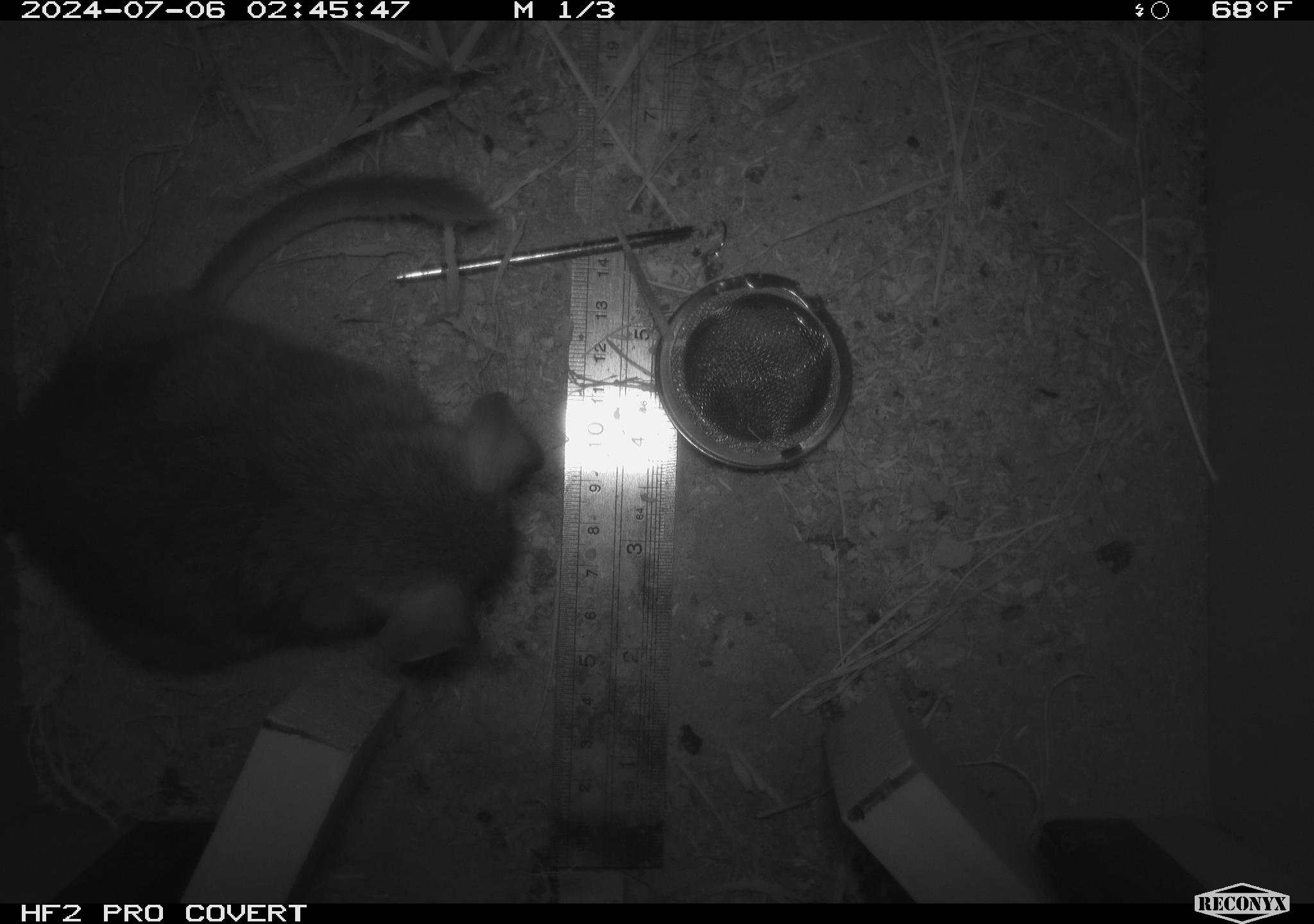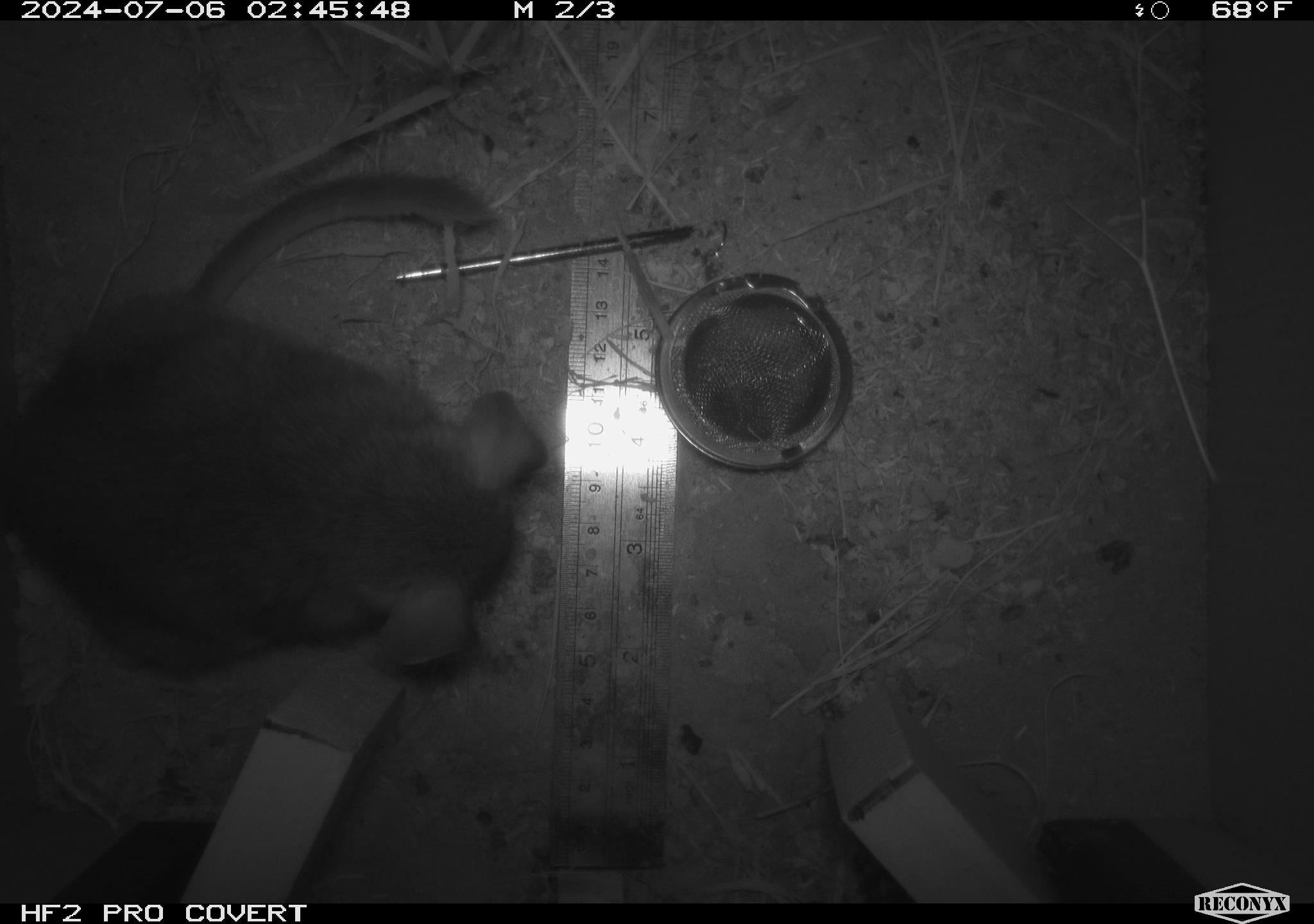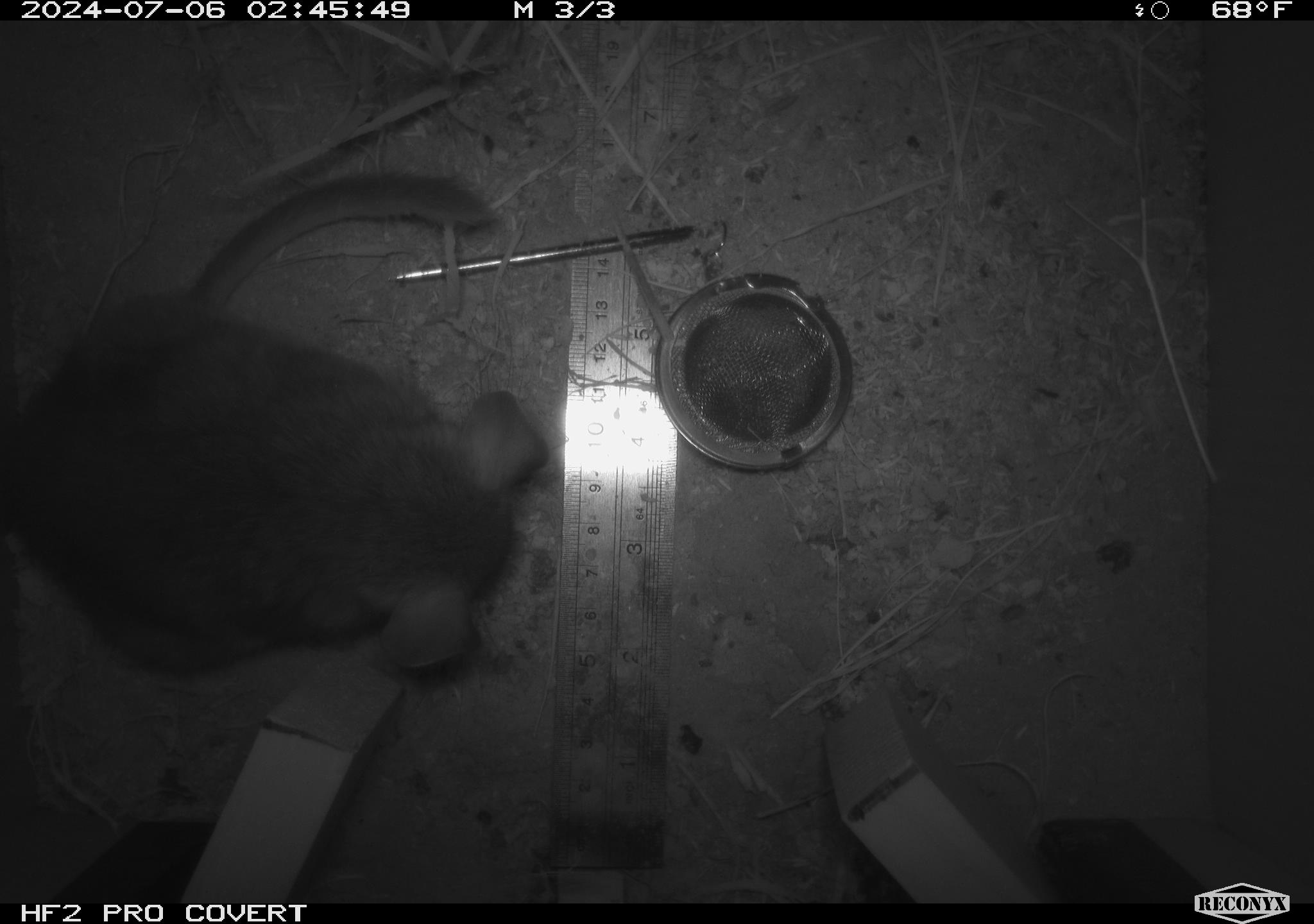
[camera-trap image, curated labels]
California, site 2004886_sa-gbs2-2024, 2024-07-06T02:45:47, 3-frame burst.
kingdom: Animalia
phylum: Chordata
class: Mammalia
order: Rodentia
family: Cricetidae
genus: Neotoma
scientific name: Neotoma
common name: pack rat or woodrat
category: neotoma species